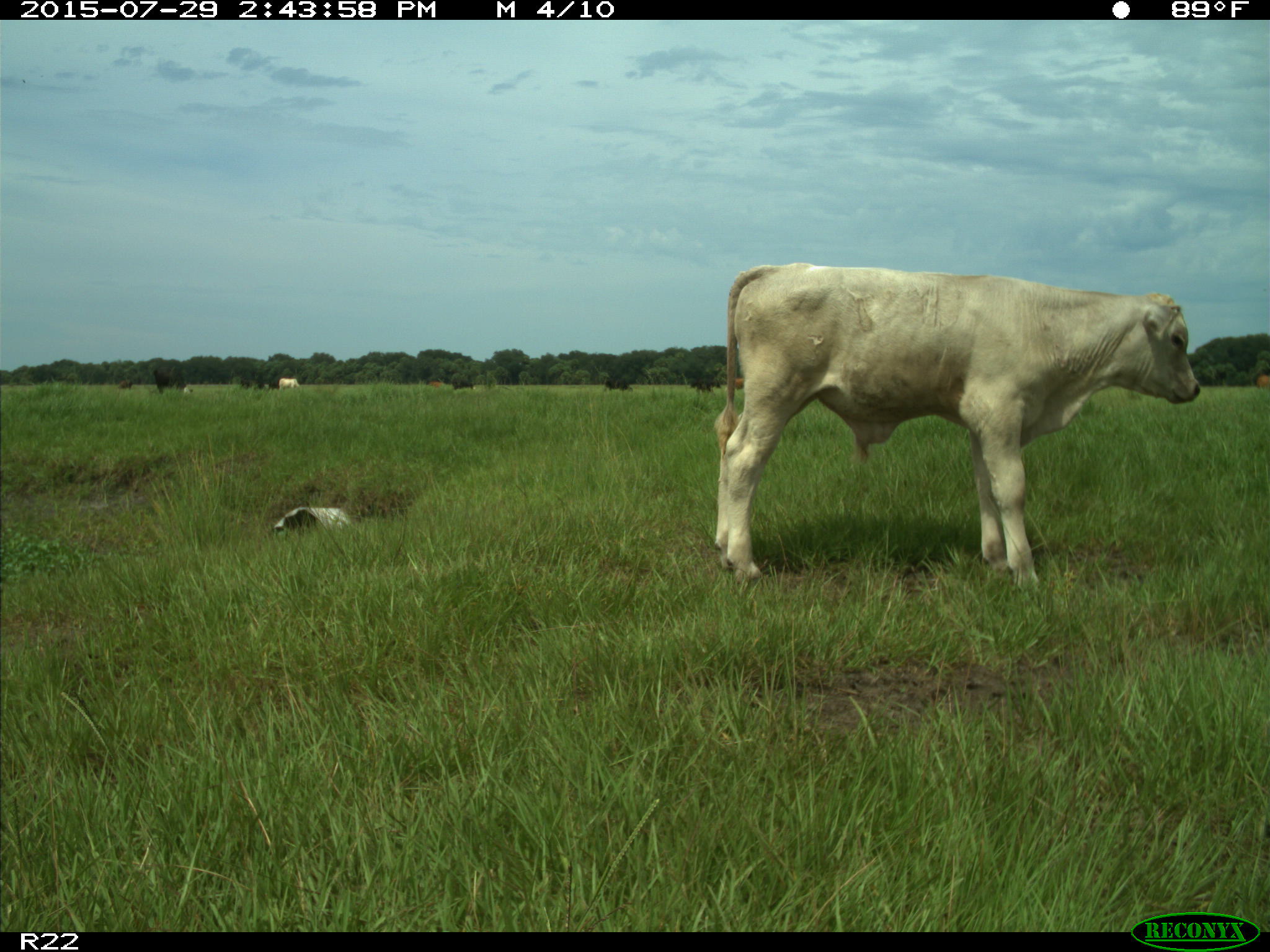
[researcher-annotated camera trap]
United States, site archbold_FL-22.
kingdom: Animalia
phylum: Chordata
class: Mammalia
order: Artiodactyla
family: Bovidae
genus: Bos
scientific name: Bos taurus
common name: domestic cow